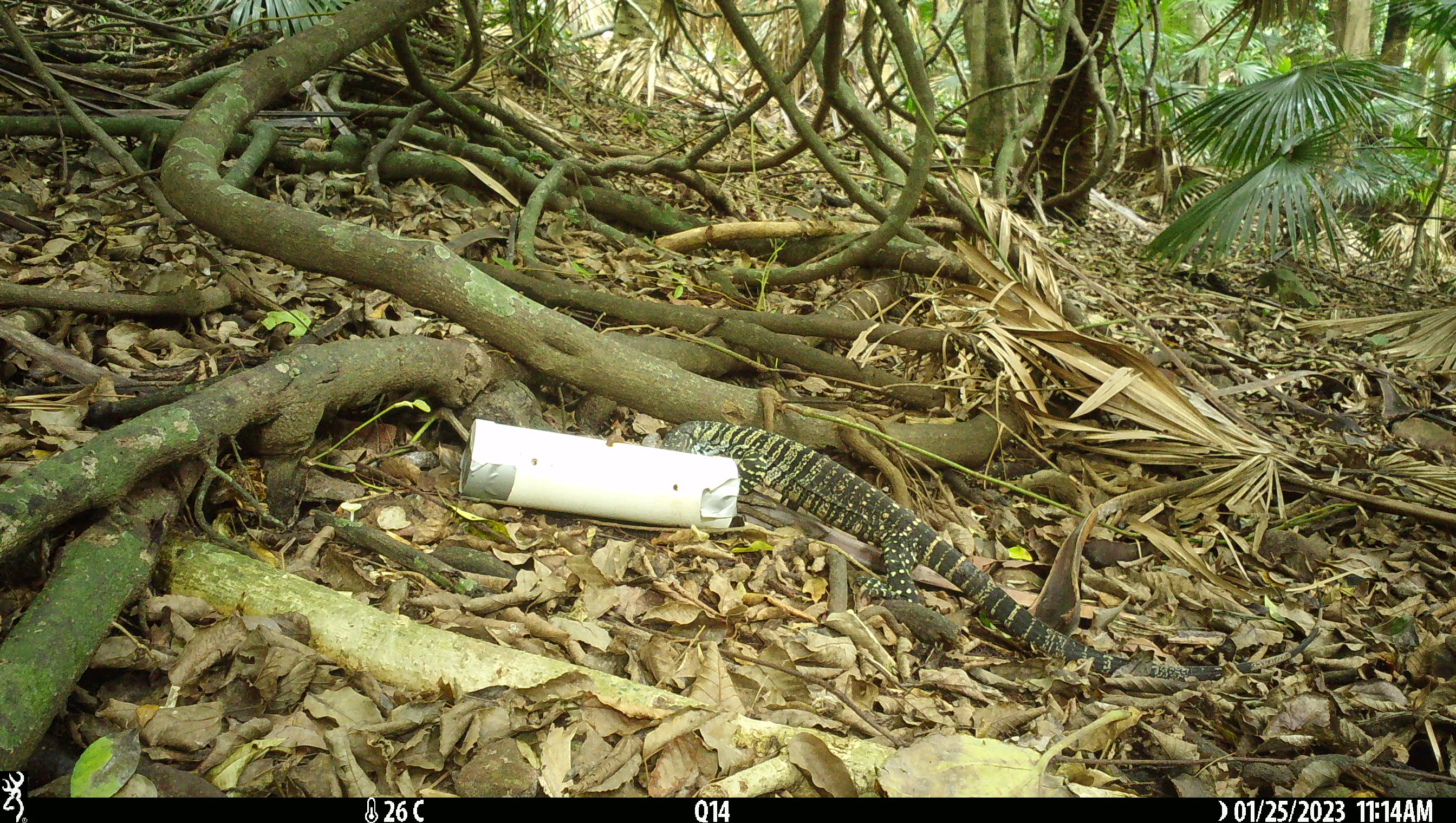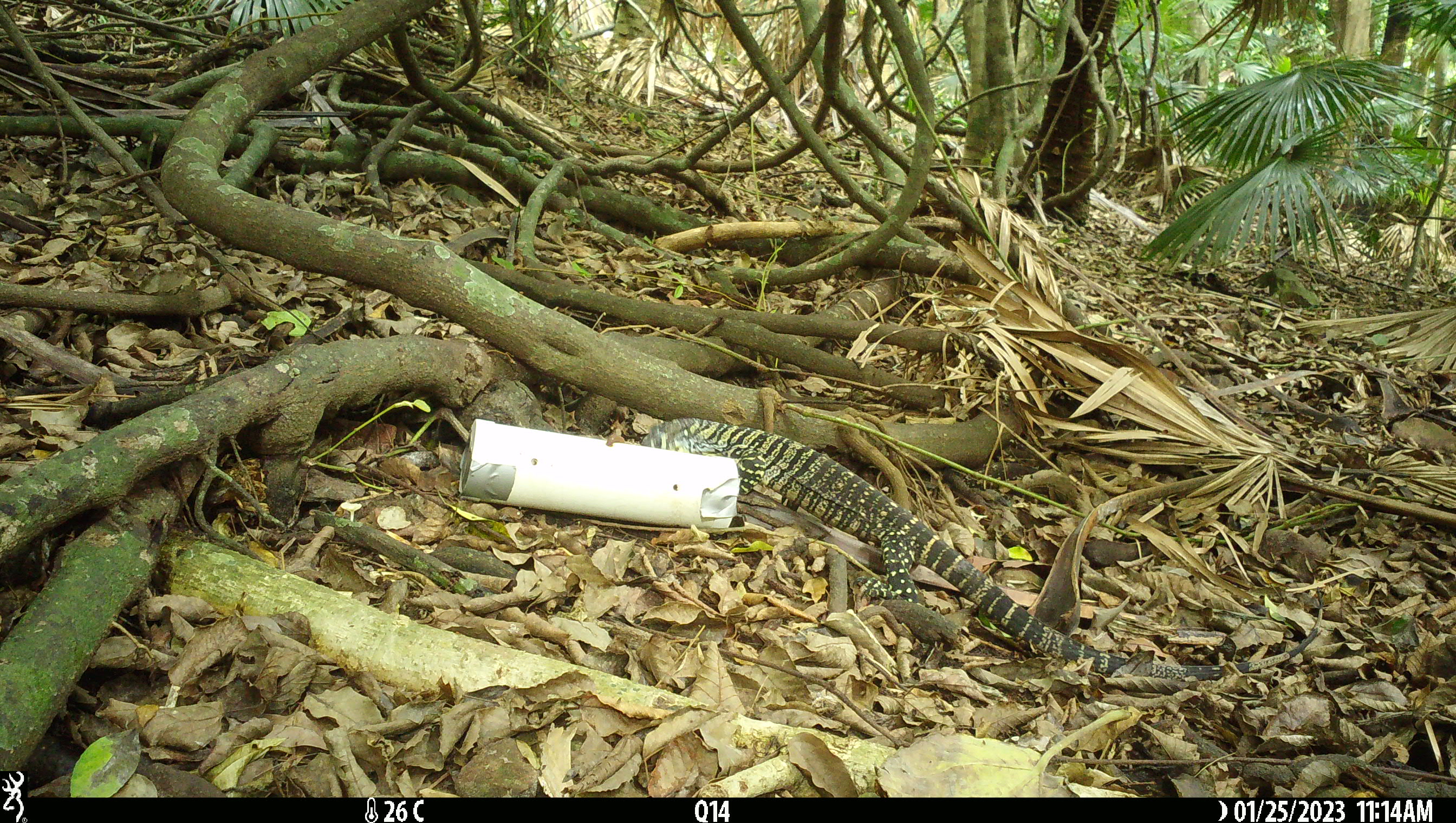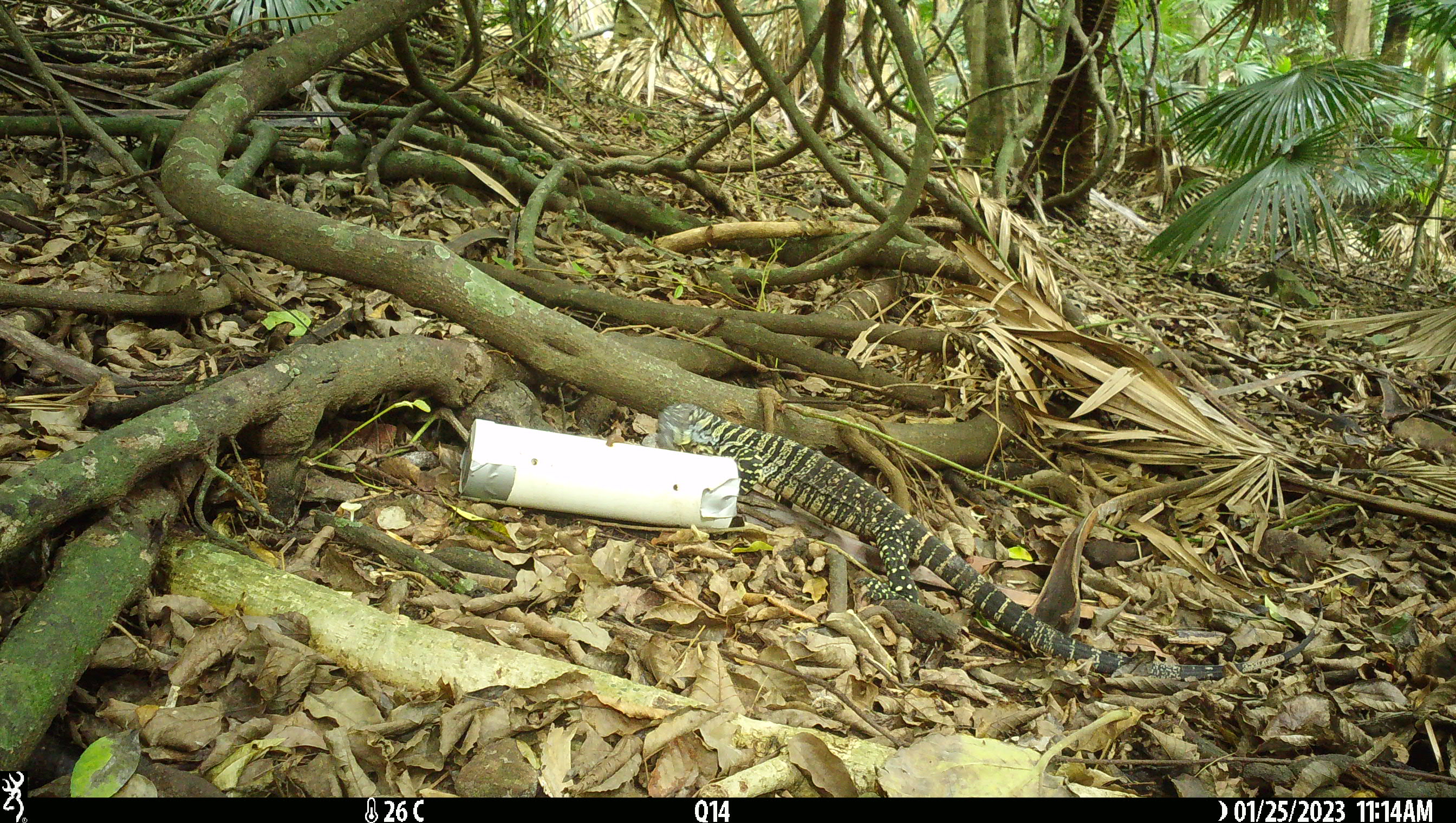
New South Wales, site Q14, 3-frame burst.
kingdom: Animalia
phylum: Chordata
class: Reptilia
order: Squamata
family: Varanidae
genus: Varanus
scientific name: Varanus varius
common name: lace monitor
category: goanna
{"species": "goanna (lace monitor) (Varanus varius)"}